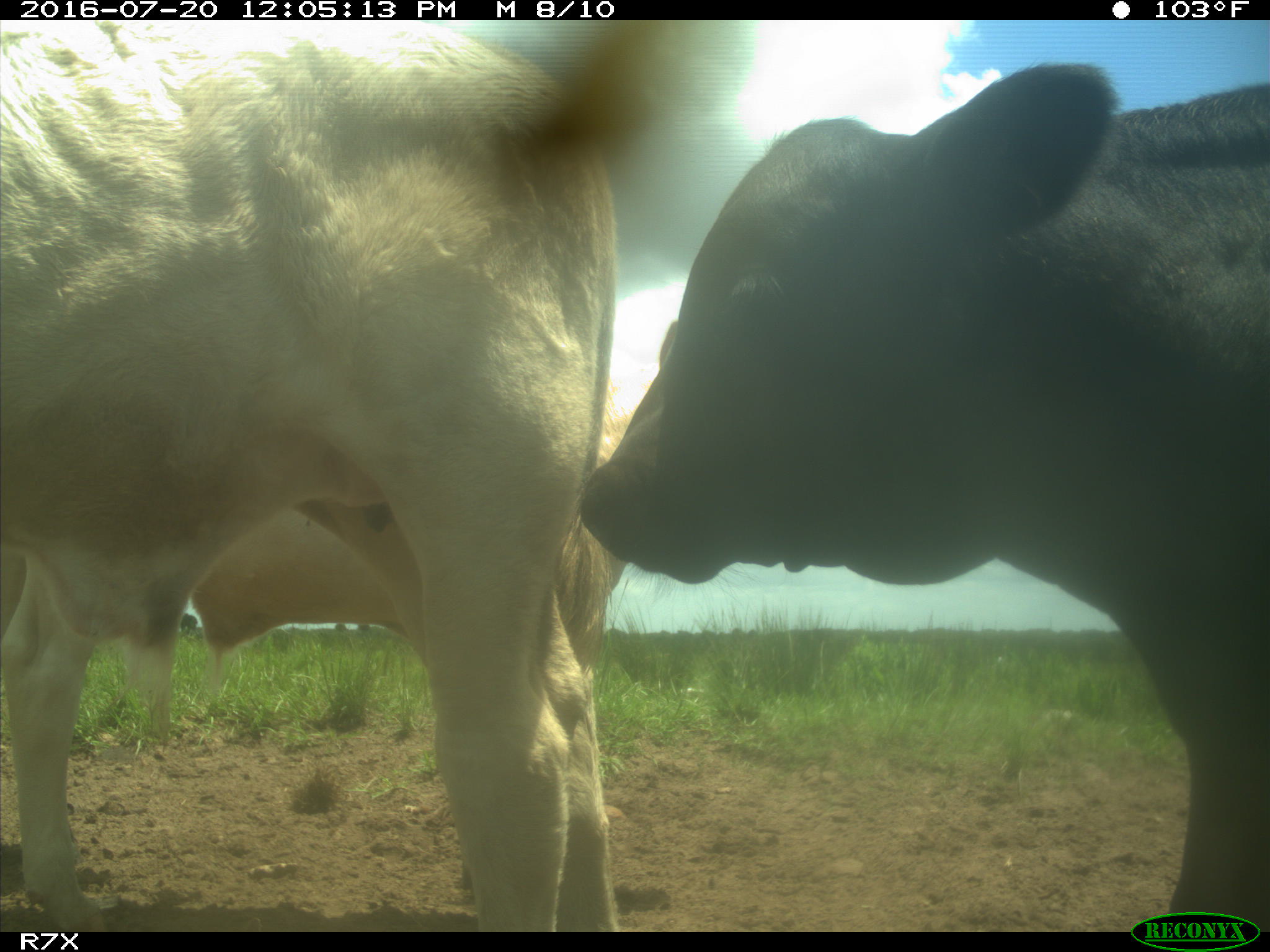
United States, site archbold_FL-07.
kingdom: Animalia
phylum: Chordata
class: Mammalia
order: Artiodactyla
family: Bovidae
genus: Bos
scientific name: Bos taurus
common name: domestic cow